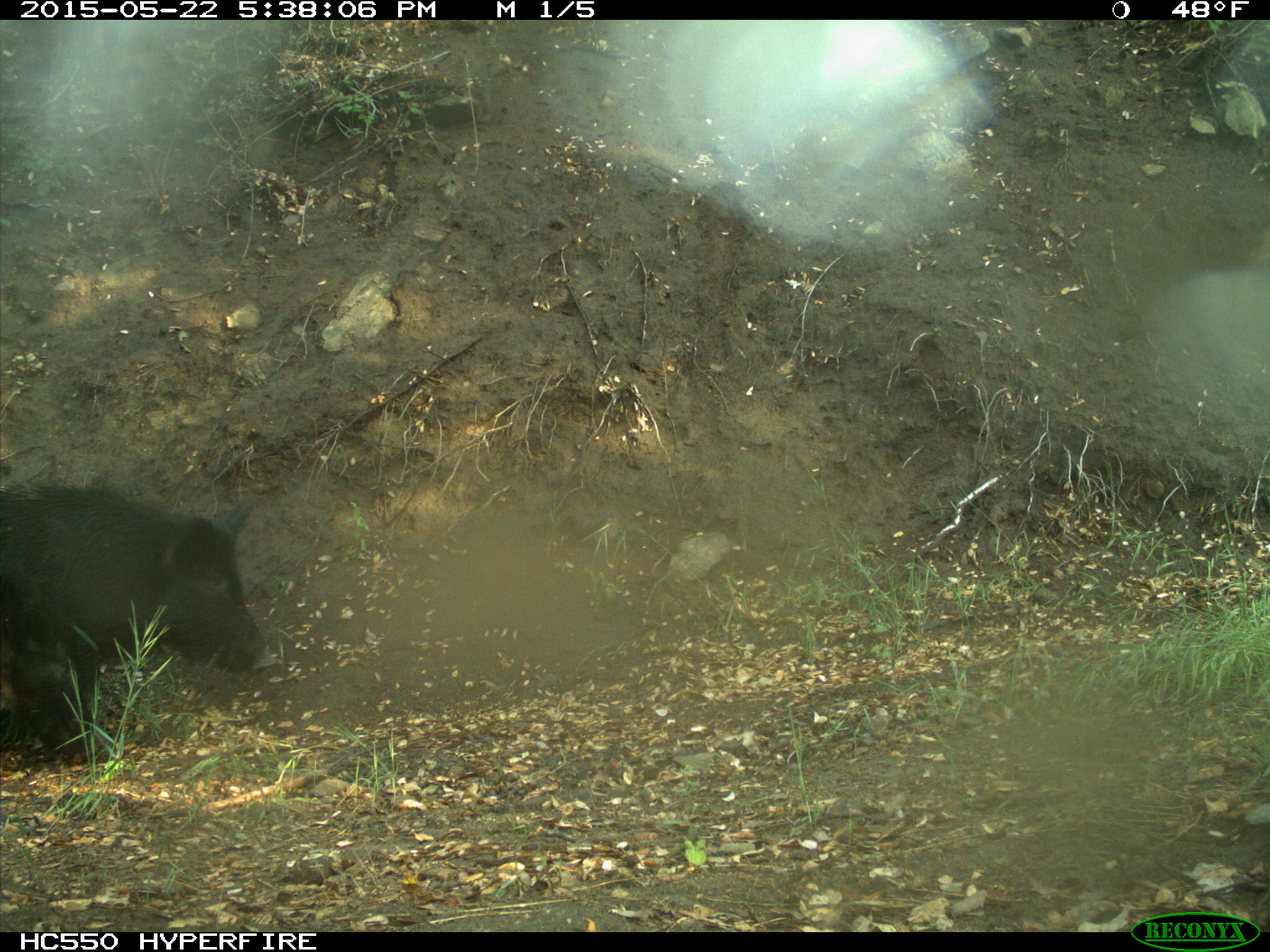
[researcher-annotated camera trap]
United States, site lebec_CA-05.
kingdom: Animalia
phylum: Chordata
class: Mammalia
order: Artiodactyla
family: Suidae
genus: Sus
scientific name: Sus scrofa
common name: wild boar